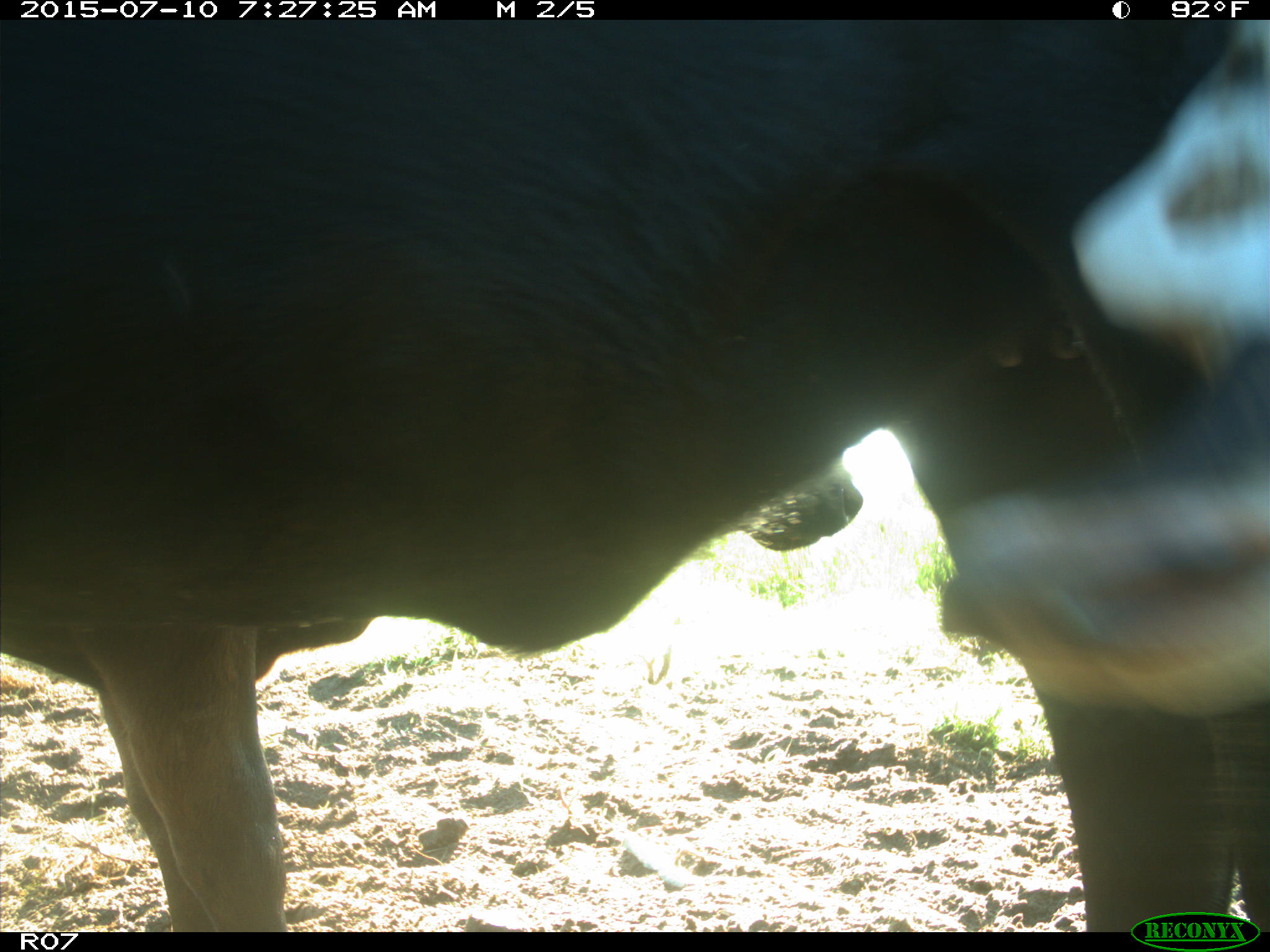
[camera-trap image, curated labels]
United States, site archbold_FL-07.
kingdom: Animalia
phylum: Chordata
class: Mammalia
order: Artiodactyla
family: Bovidae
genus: Bos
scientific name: Bos taurus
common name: domestic cow